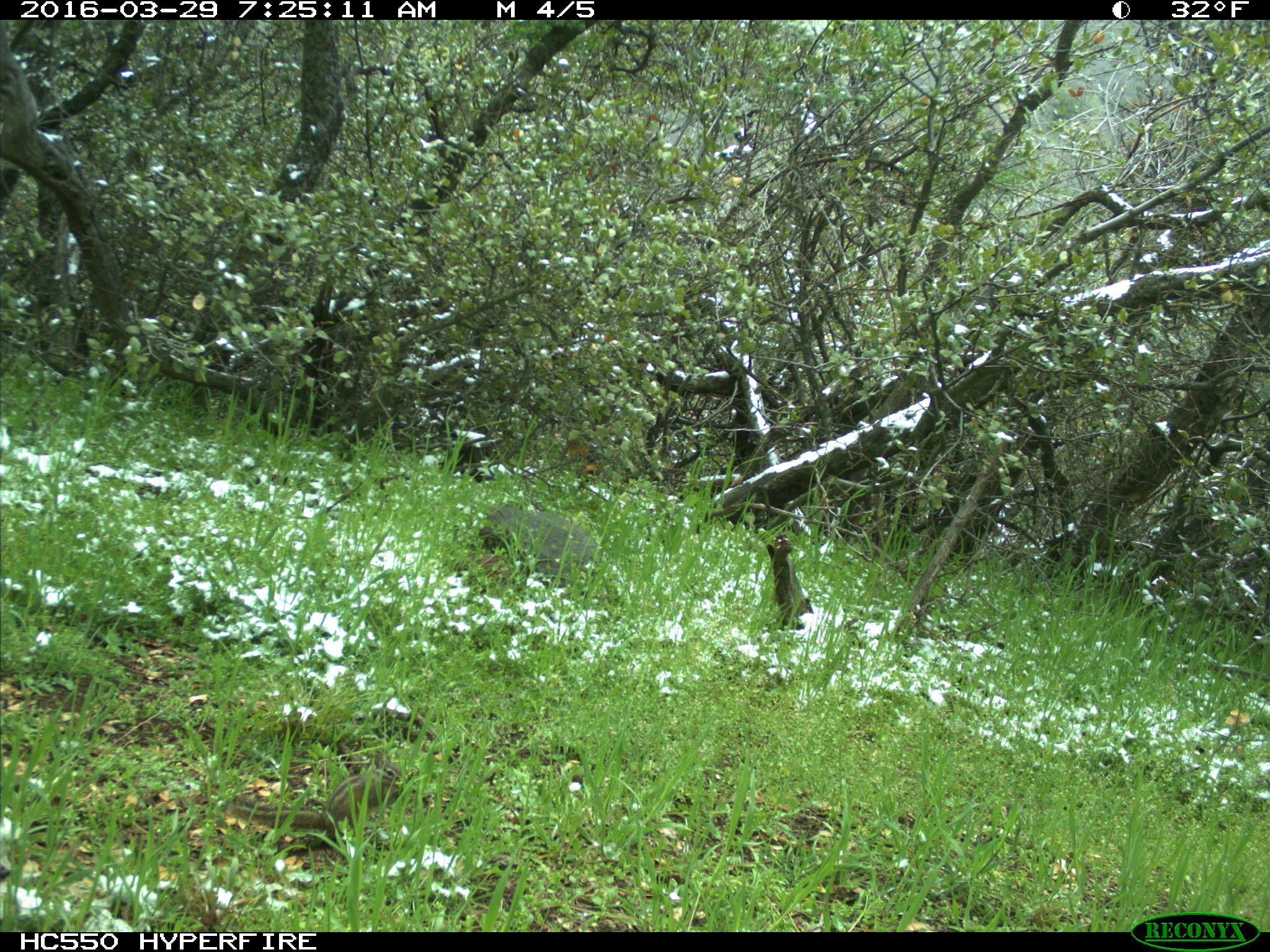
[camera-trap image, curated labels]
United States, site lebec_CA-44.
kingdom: Animalia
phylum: Chordata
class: Mammalia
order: Rodentia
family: Sciuridae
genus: Tamias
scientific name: Tamias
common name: chipmunk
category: unidentified chipmunk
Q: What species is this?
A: Unidentified chipmunk (chipmunk) (Tamias).